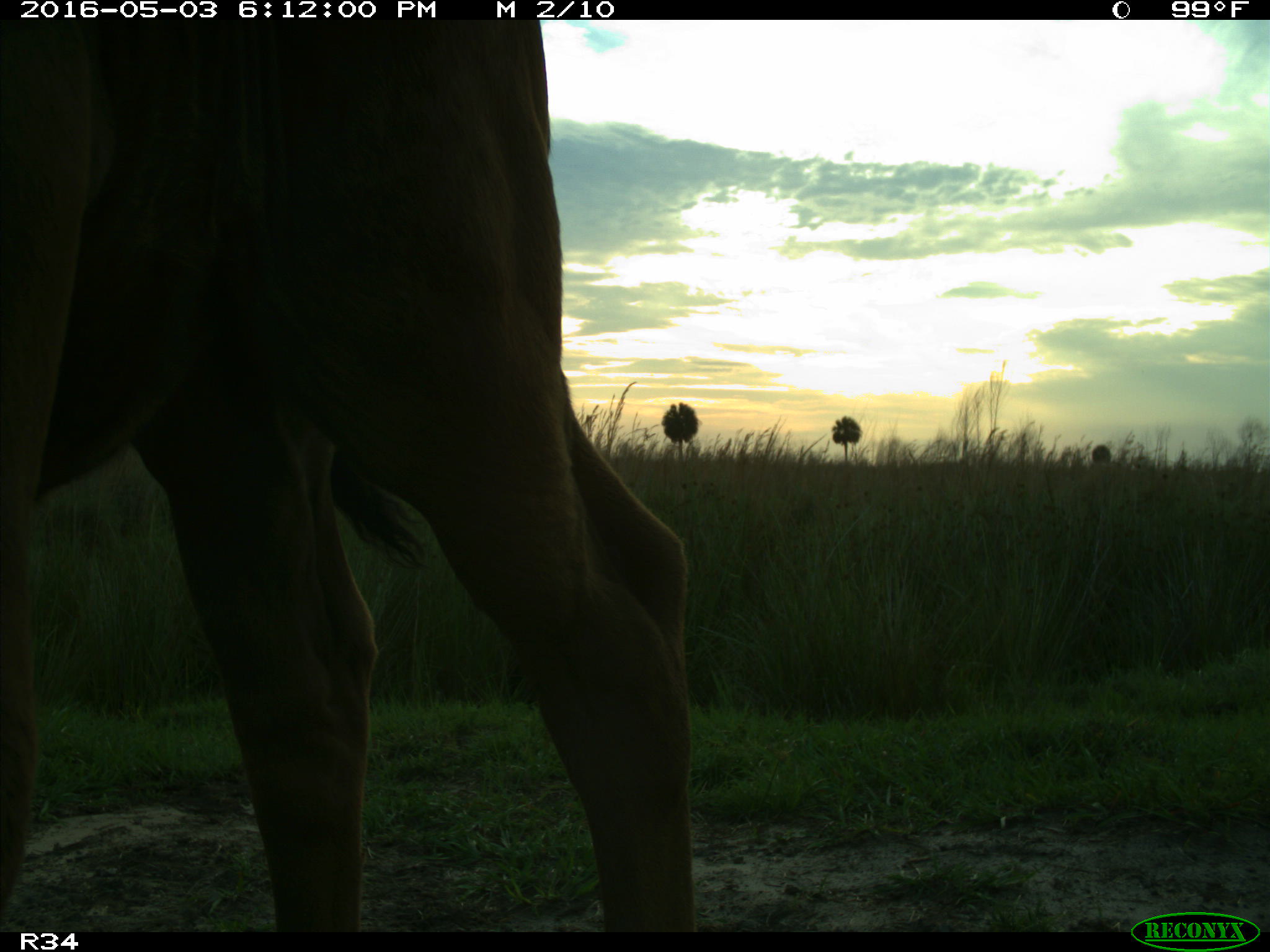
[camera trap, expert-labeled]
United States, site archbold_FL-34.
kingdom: Animalia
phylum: Chordata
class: Mammalia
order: Artiodactyla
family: Bovidae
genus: Bos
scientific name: Bos taurus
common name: domestic cow